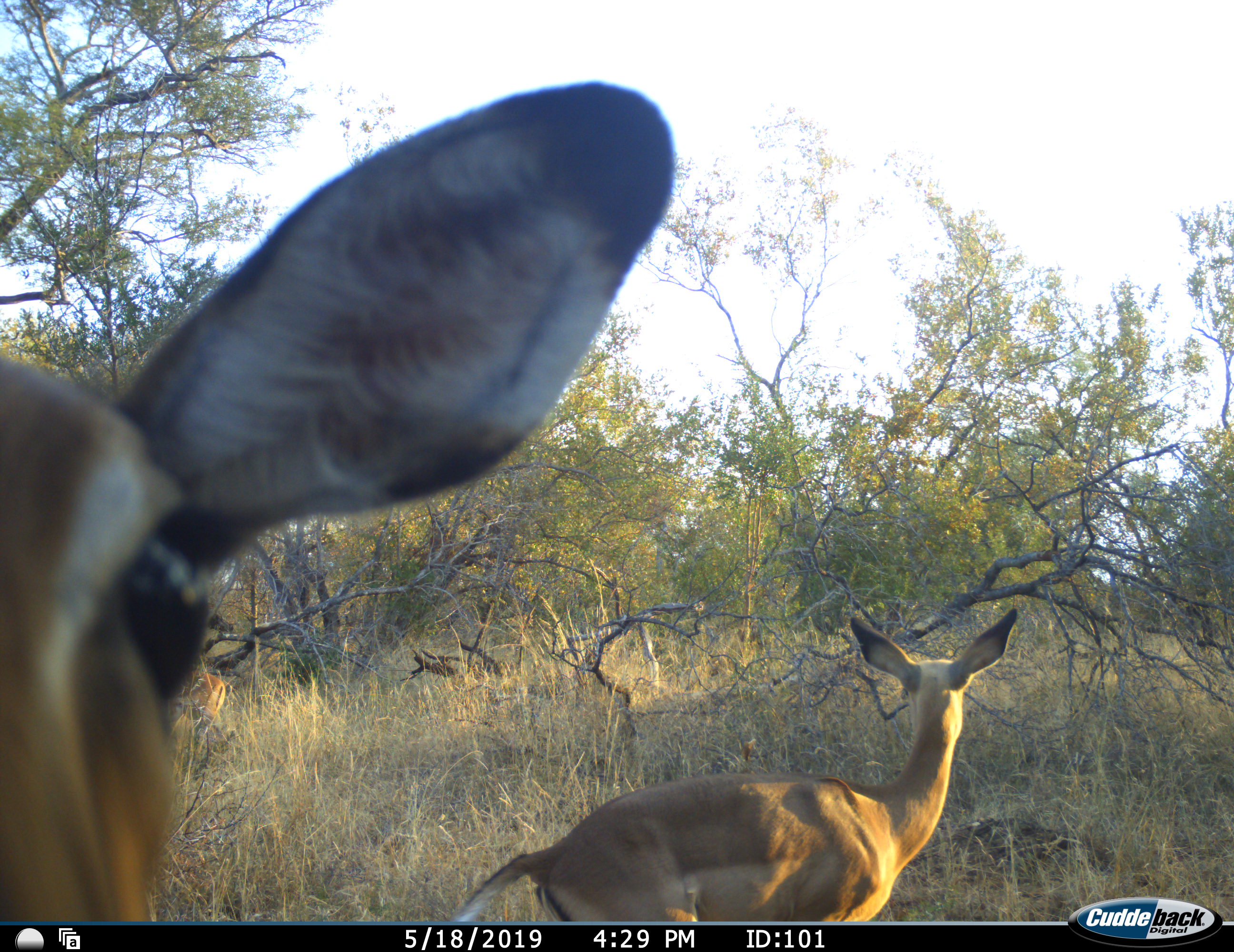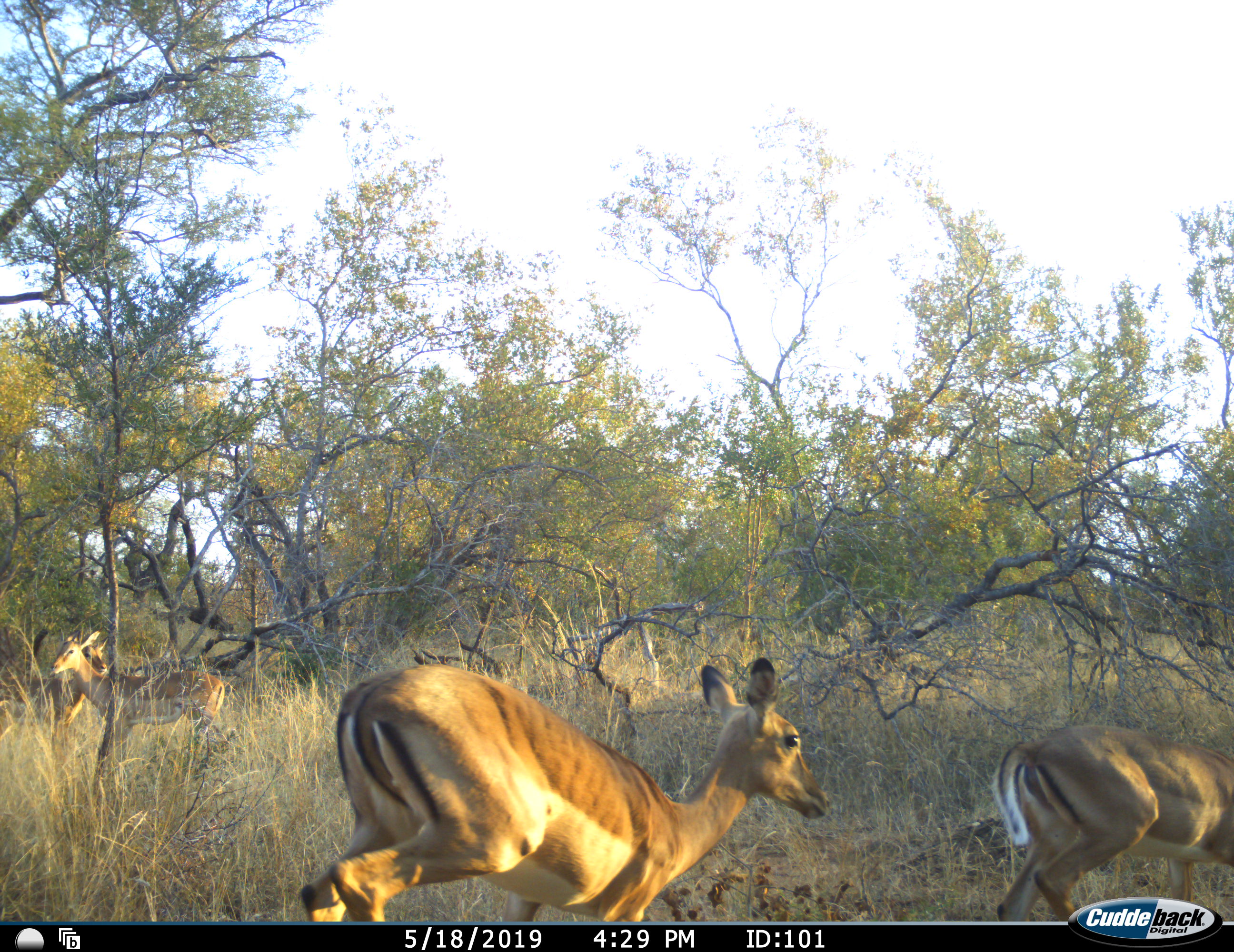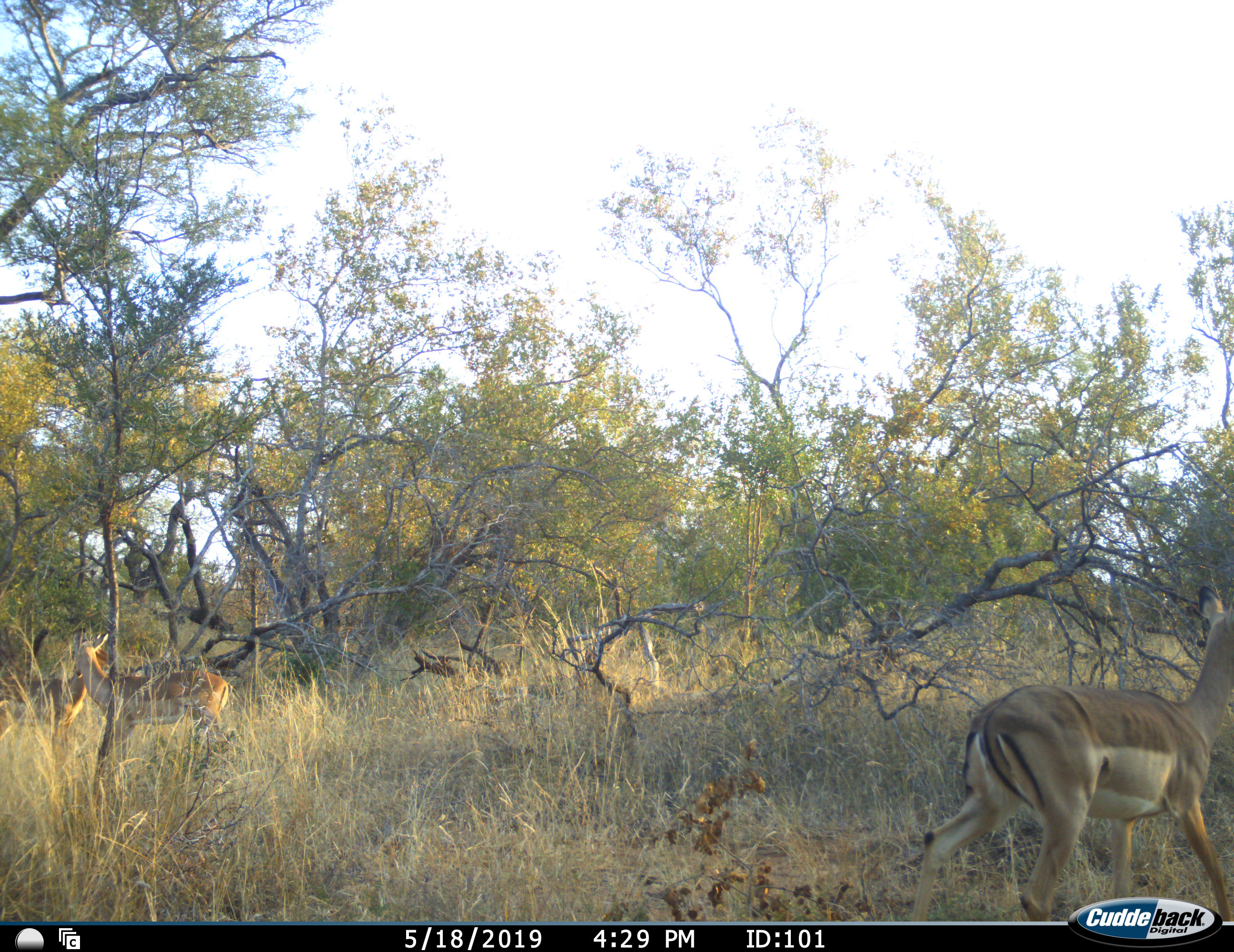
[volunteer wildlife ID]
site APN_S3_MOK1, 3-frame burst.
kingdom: Animalia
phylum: Chordata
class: Mammalia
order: Artiodactyla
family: Bovidae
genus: Aepyceros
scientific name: Aepyceros melampus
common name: impala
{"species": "impala (Aepyceros melampus)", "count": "3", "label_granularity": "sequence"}